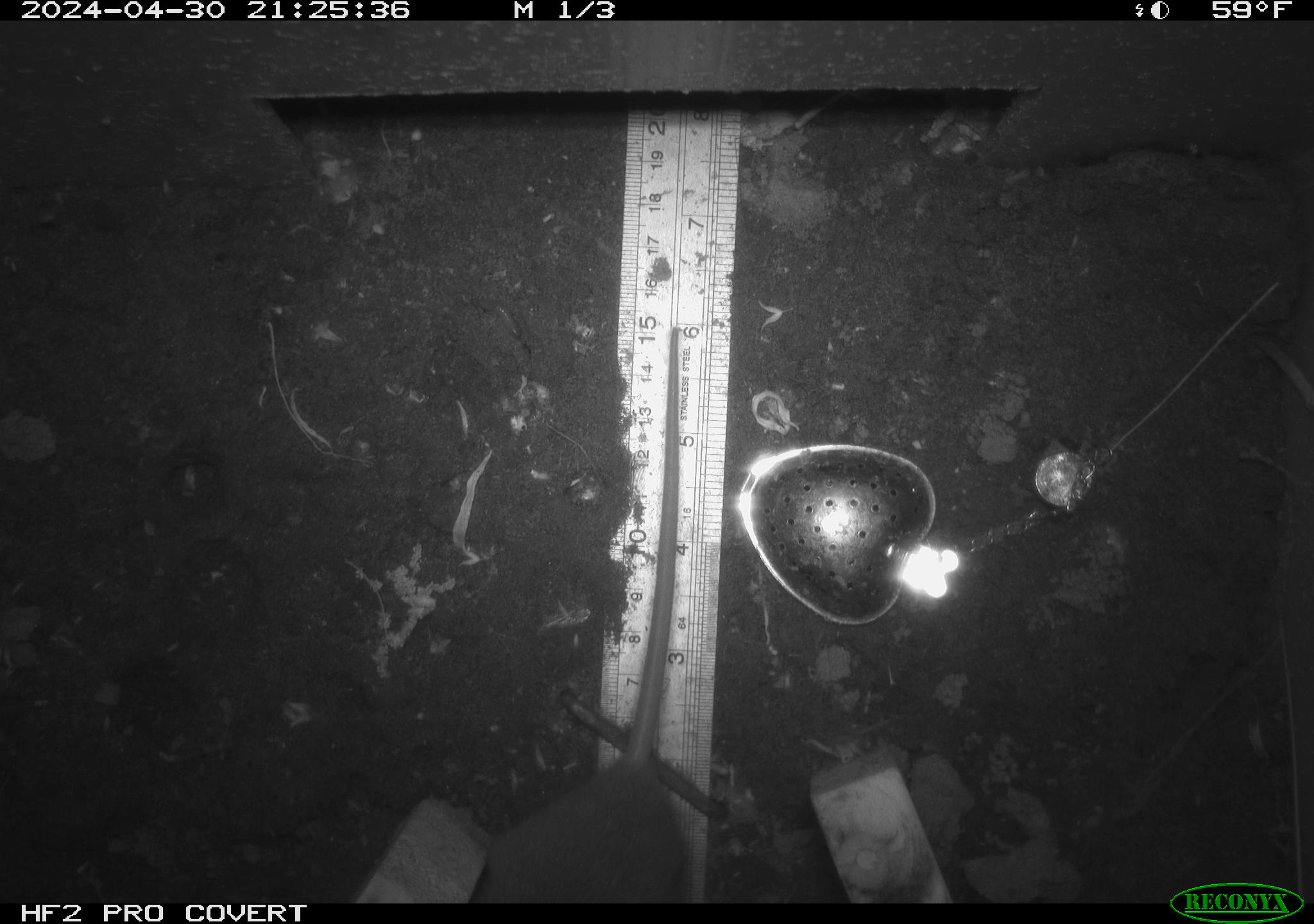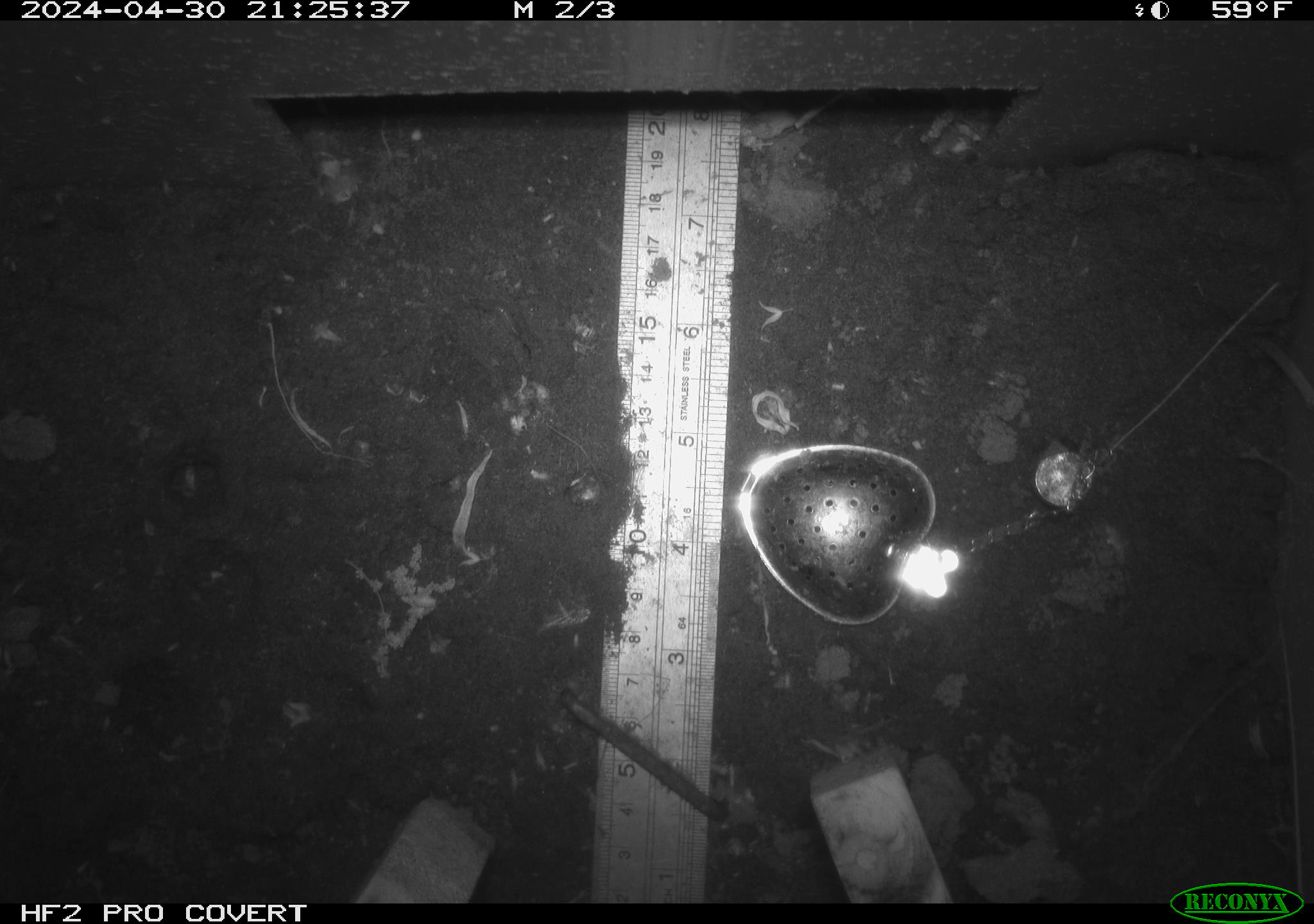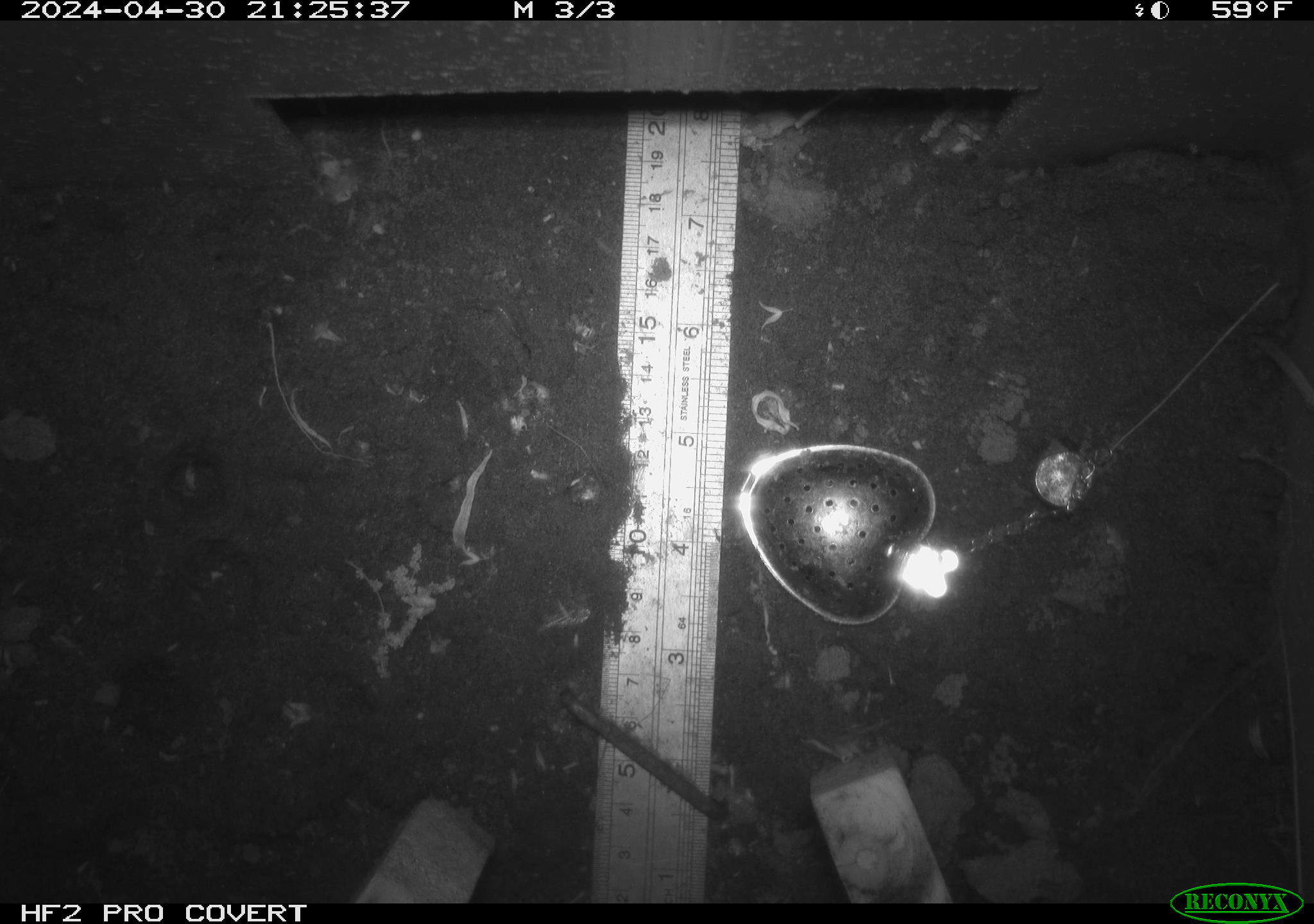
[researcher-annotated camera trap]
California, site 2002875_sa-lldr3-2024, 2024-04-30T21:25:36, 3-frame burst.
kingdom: Animalia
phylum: Chordata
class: Mammalia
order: Rodentia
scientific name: Rodentia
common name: rodent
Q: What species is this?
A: Rodent (Rodentia).